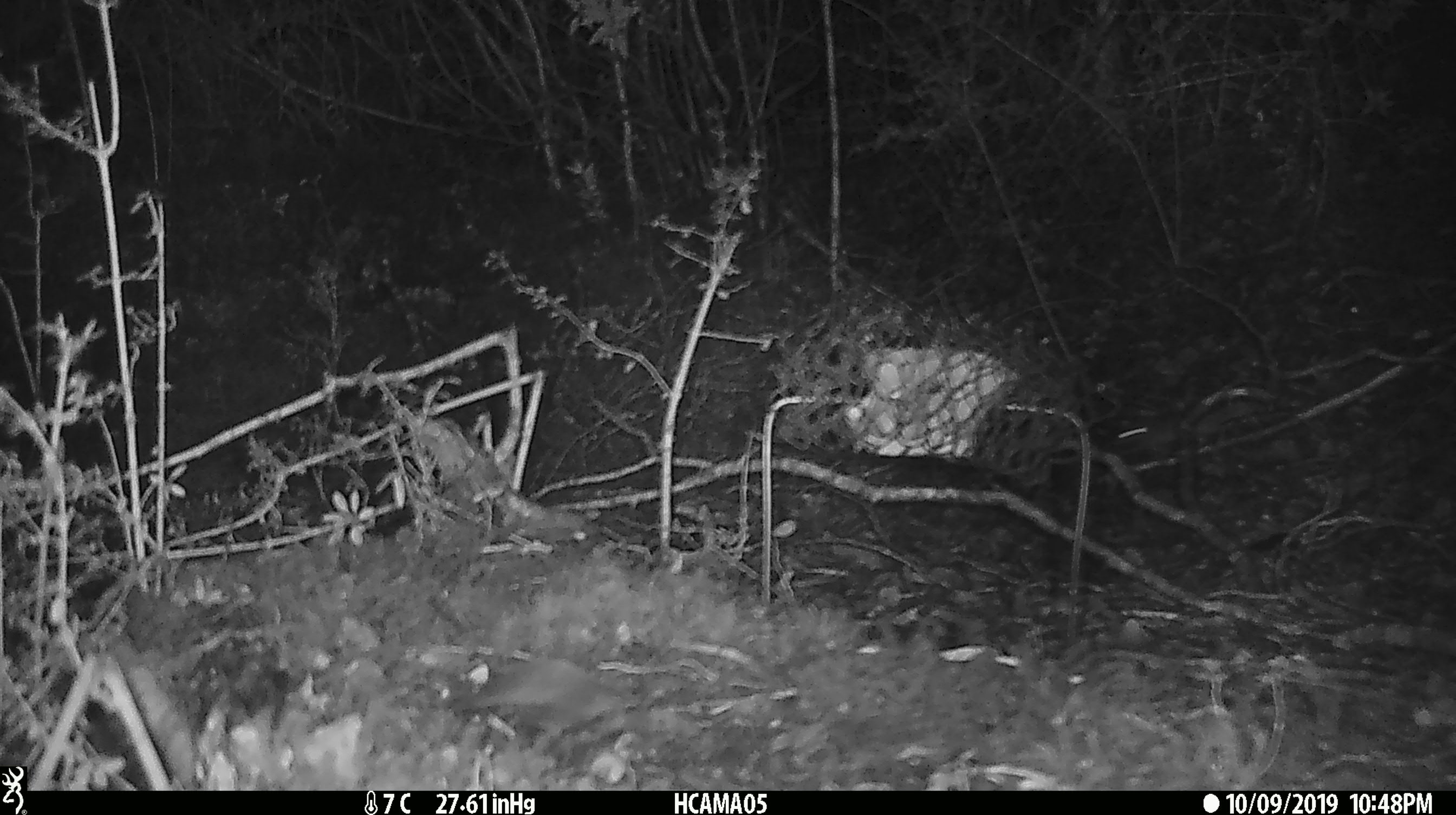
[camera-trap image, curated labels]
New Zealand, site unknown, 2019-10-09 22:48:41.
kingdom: Animalia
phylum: Chordata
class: Mammalia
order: Rodentia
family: Muridae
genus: Mus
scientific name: Mus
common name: mouse